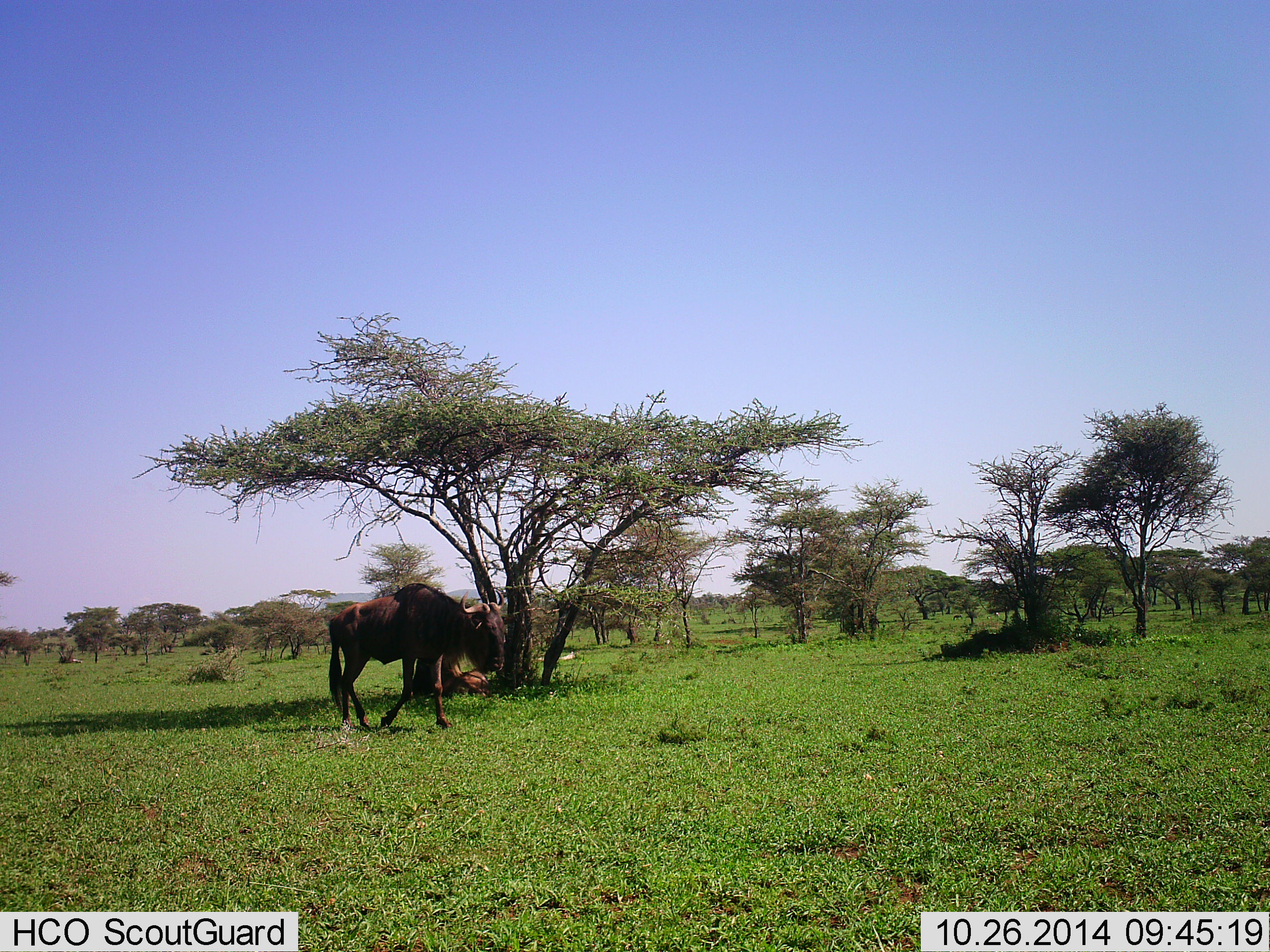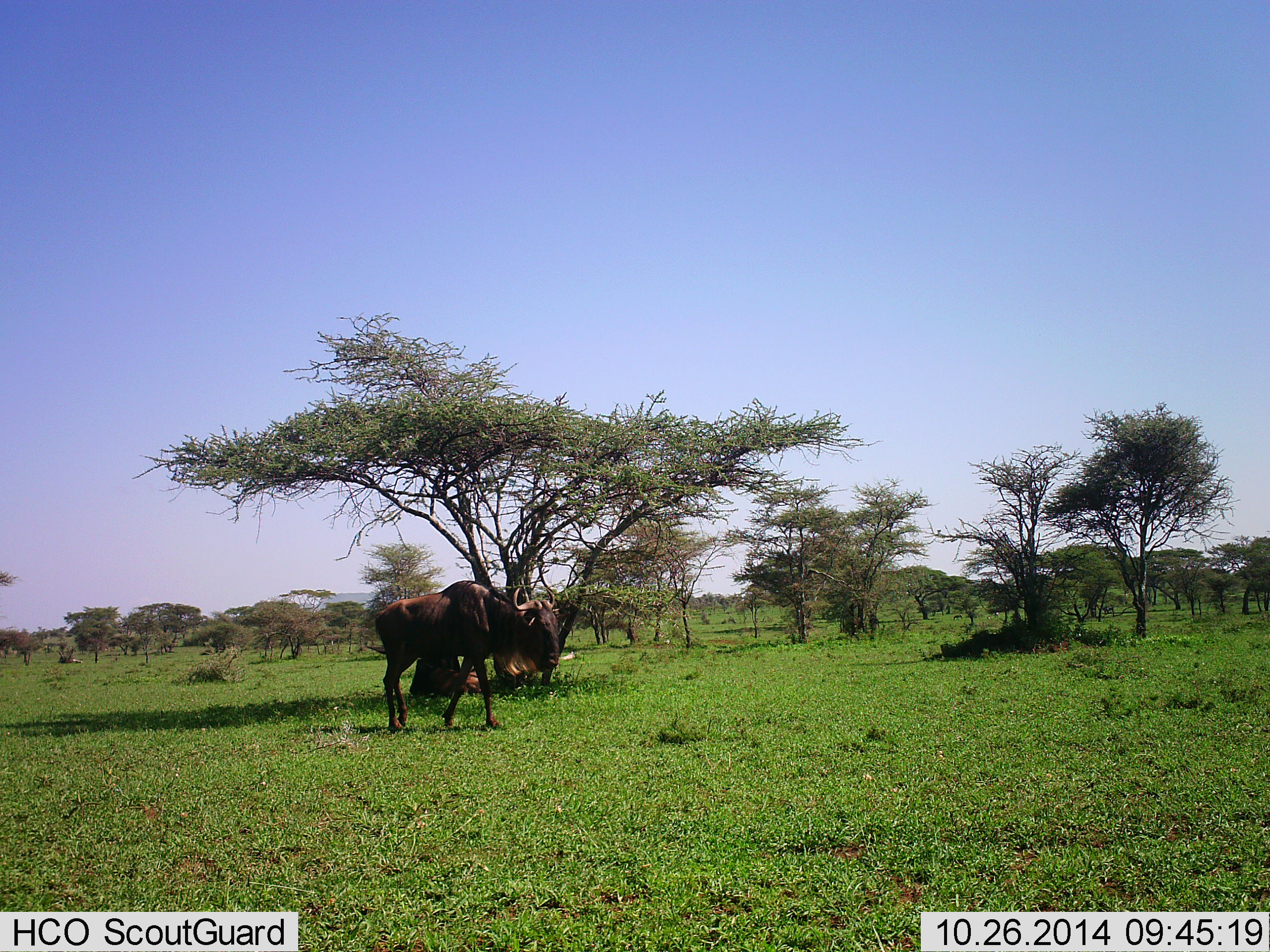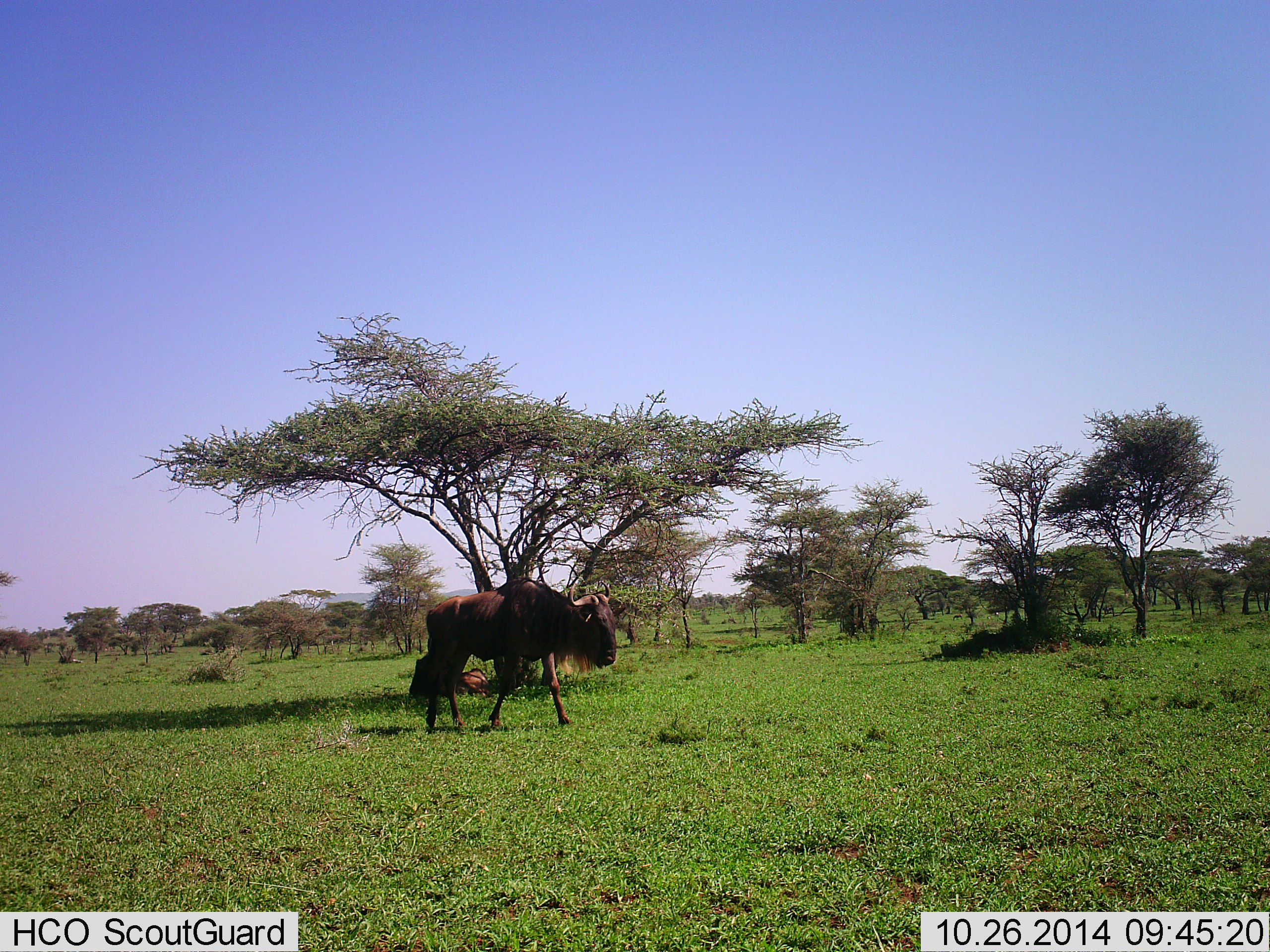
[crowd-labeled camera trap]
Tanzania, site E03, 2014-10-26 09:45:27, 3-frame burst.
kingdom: Animalia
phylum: Chordata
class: Mammalia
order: Artiodactyla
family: Bovidae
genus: Connochaetes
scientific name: Connochaetes taurinus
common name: blue wildebeest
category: wildebeest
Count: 2.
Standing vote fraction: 20%.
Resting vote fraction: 50%.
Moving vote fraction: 90%.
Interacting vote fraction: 0%.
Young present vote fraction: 0%.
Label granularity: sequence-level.